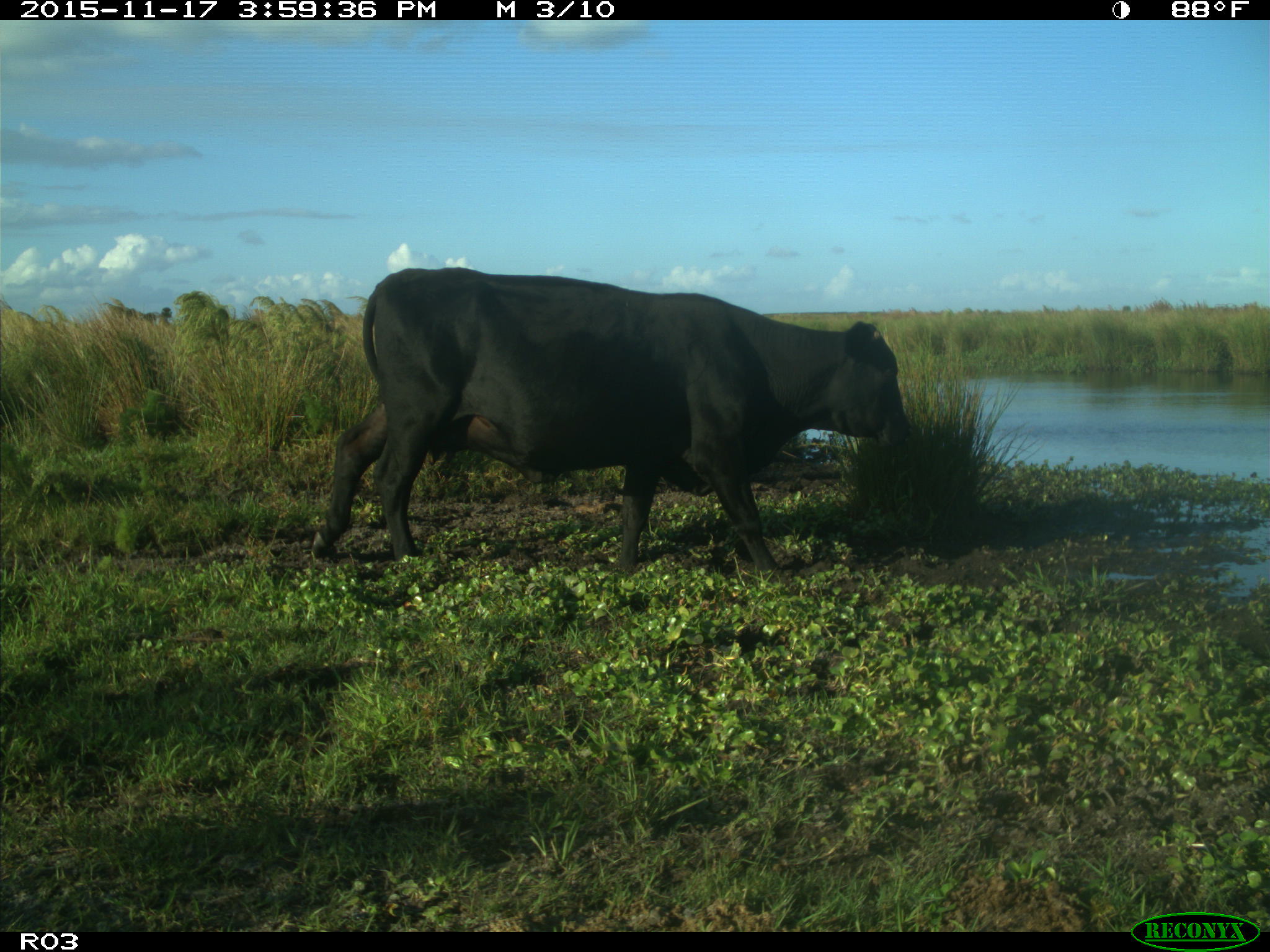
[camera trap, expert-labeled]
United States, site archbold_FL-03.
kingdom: Animalia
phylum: Chordata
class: Mammalia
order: Artiodactyla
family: Bovidae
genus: Bos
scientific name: Bos taurus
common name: domestic cow